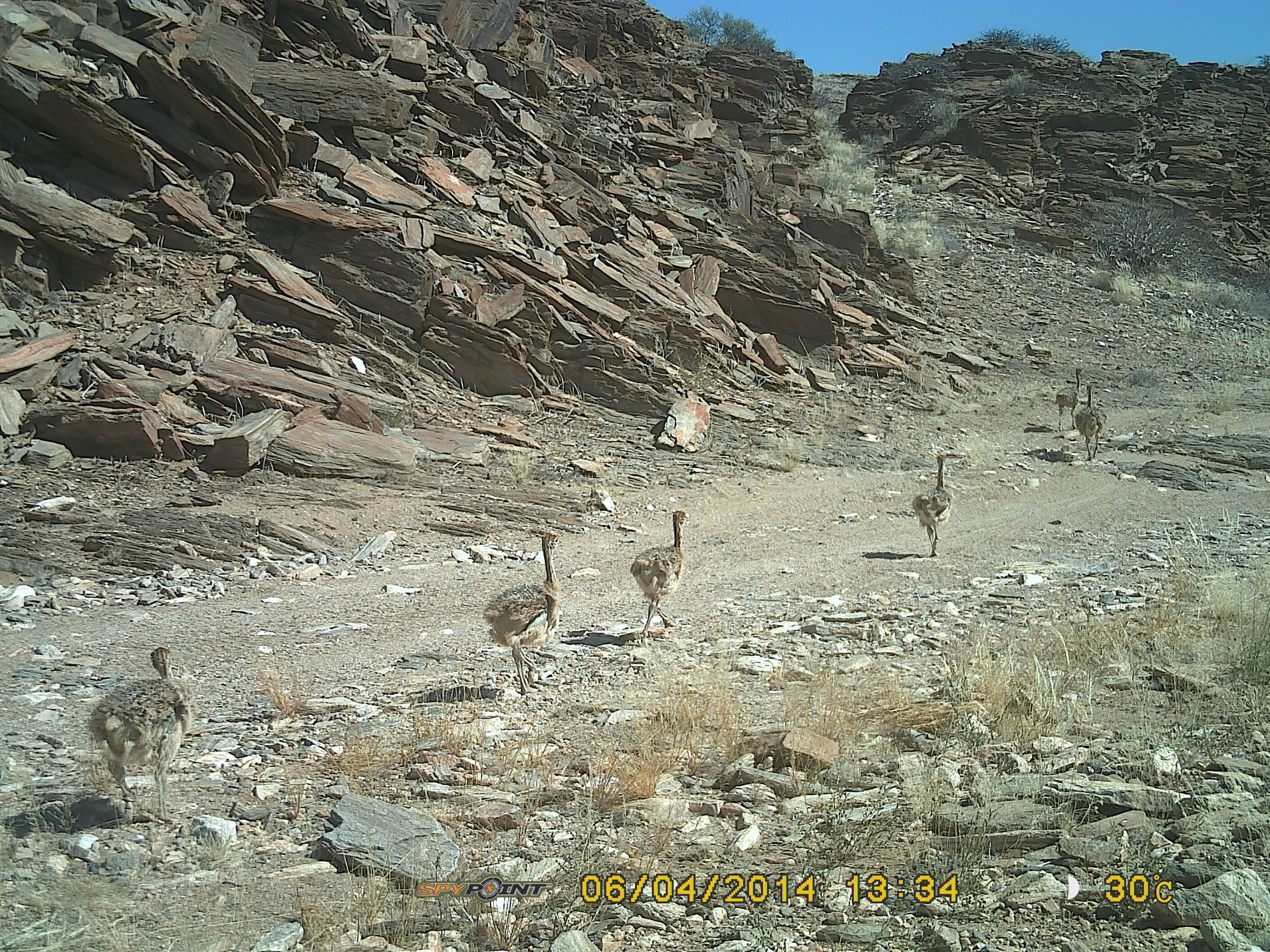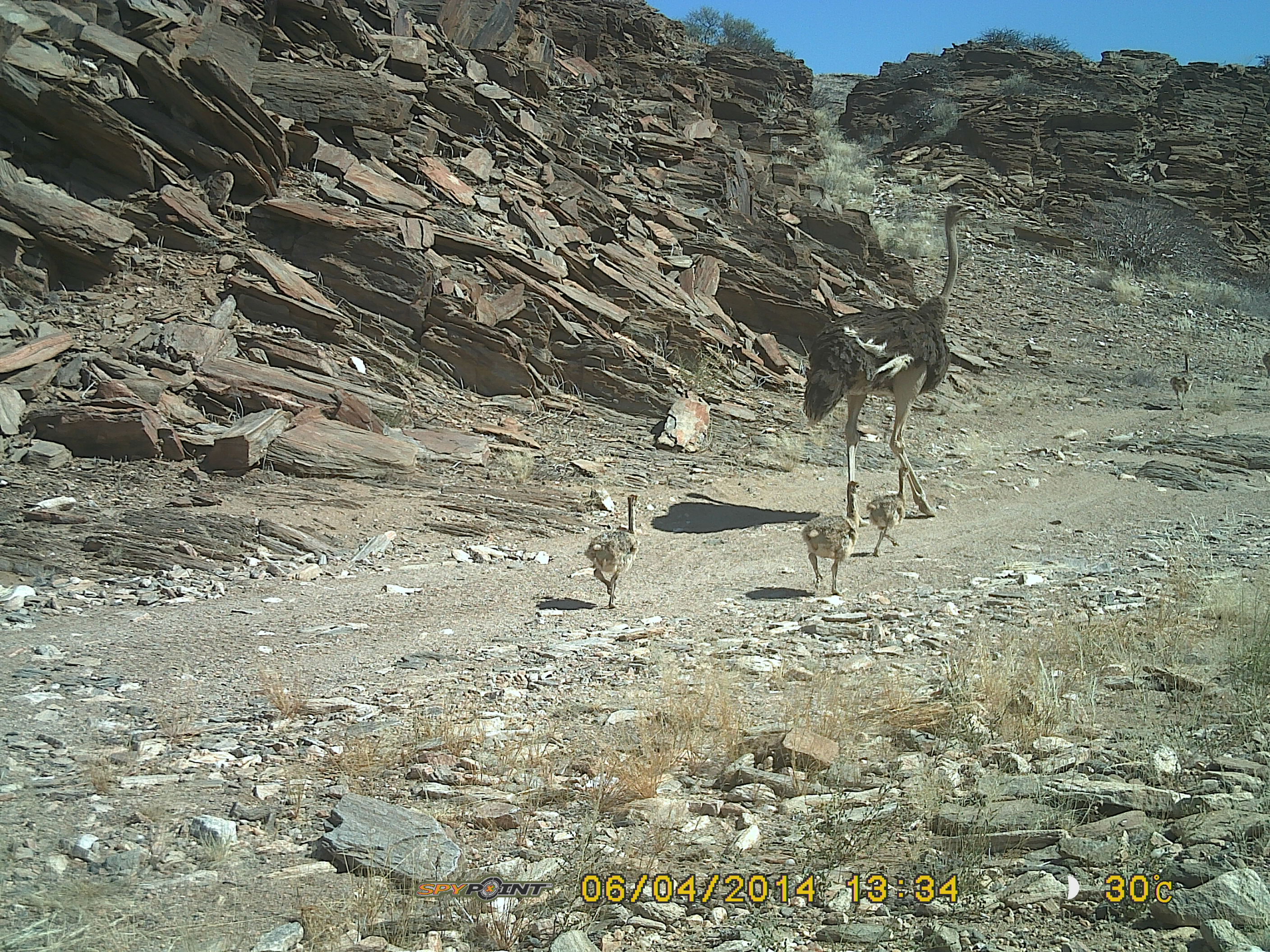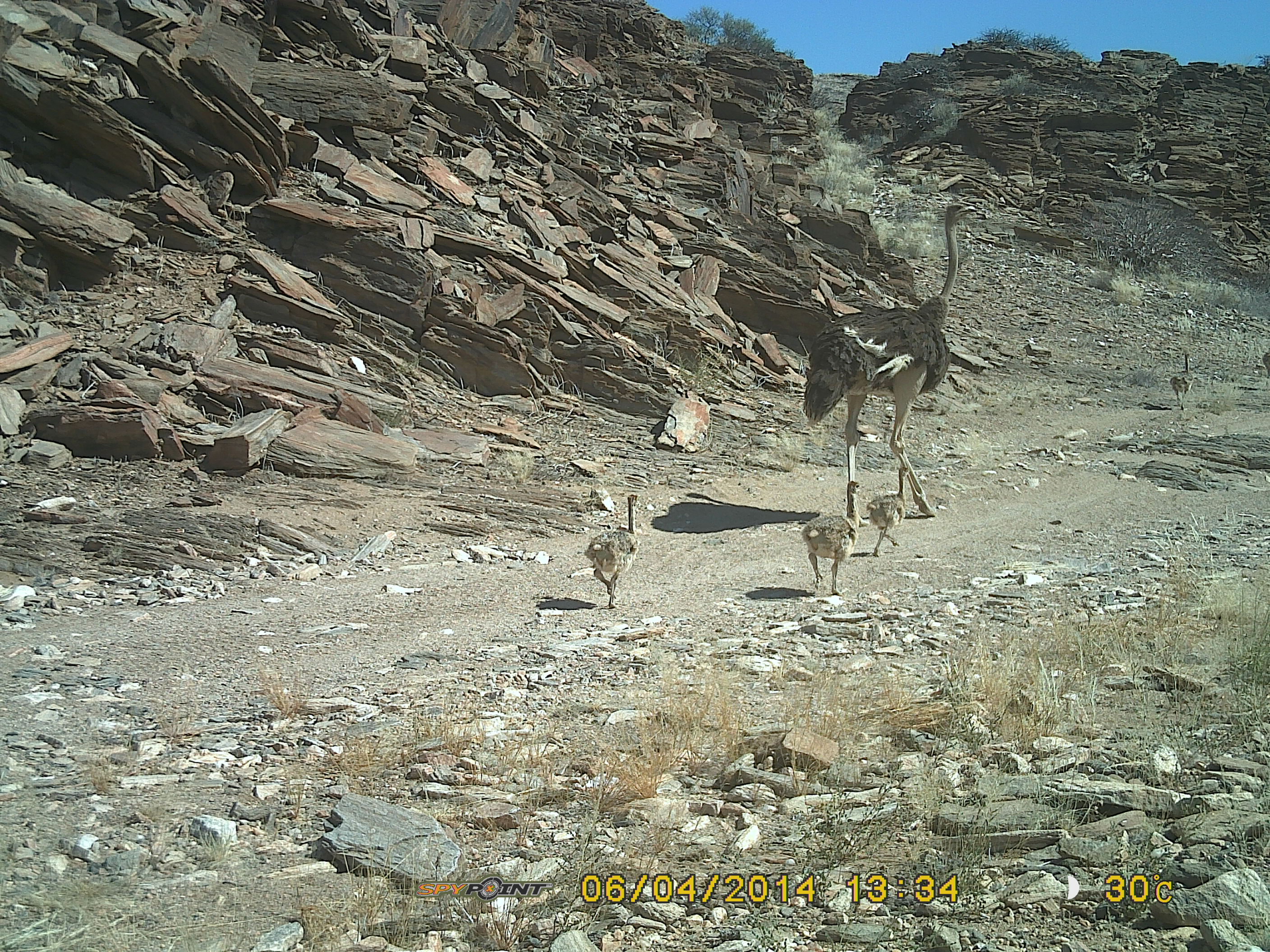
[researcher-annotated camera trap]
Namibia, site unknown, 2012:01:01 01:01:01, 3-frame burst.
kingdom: Animalia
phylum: Chordata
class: Aves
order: Struthioniformes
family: Struthionidae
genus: Struthio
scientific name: Struthio camelus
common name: common ostrich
Struthio camelus (common ostrich).